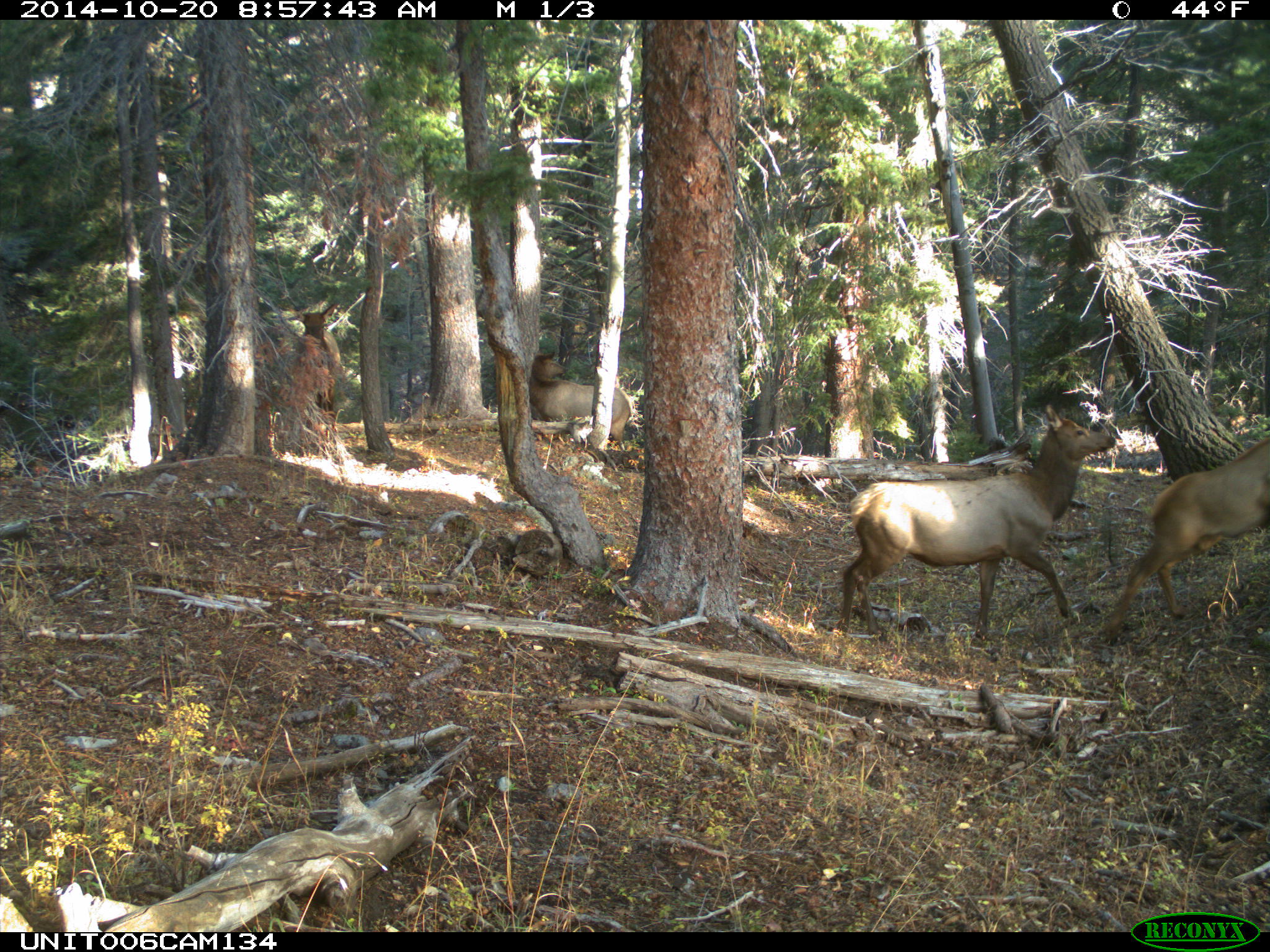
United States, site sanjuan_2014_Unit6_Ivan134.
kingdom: Animalia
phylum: Chordata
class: Mammalia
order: Artiodactyla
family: Cervidae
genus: Cervus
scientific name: Cervus elaphus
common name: red deer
Cervus elaphus (red deer).